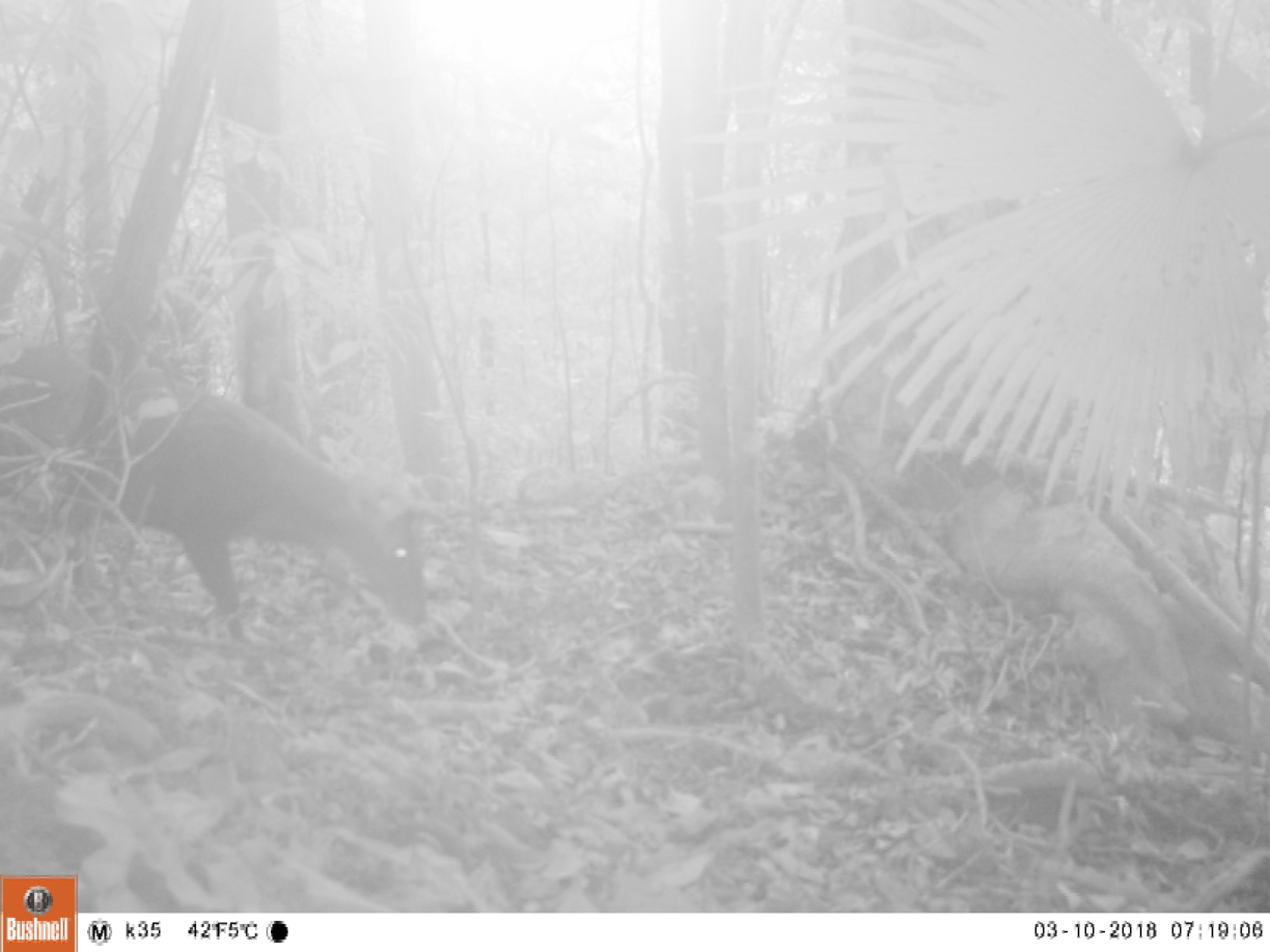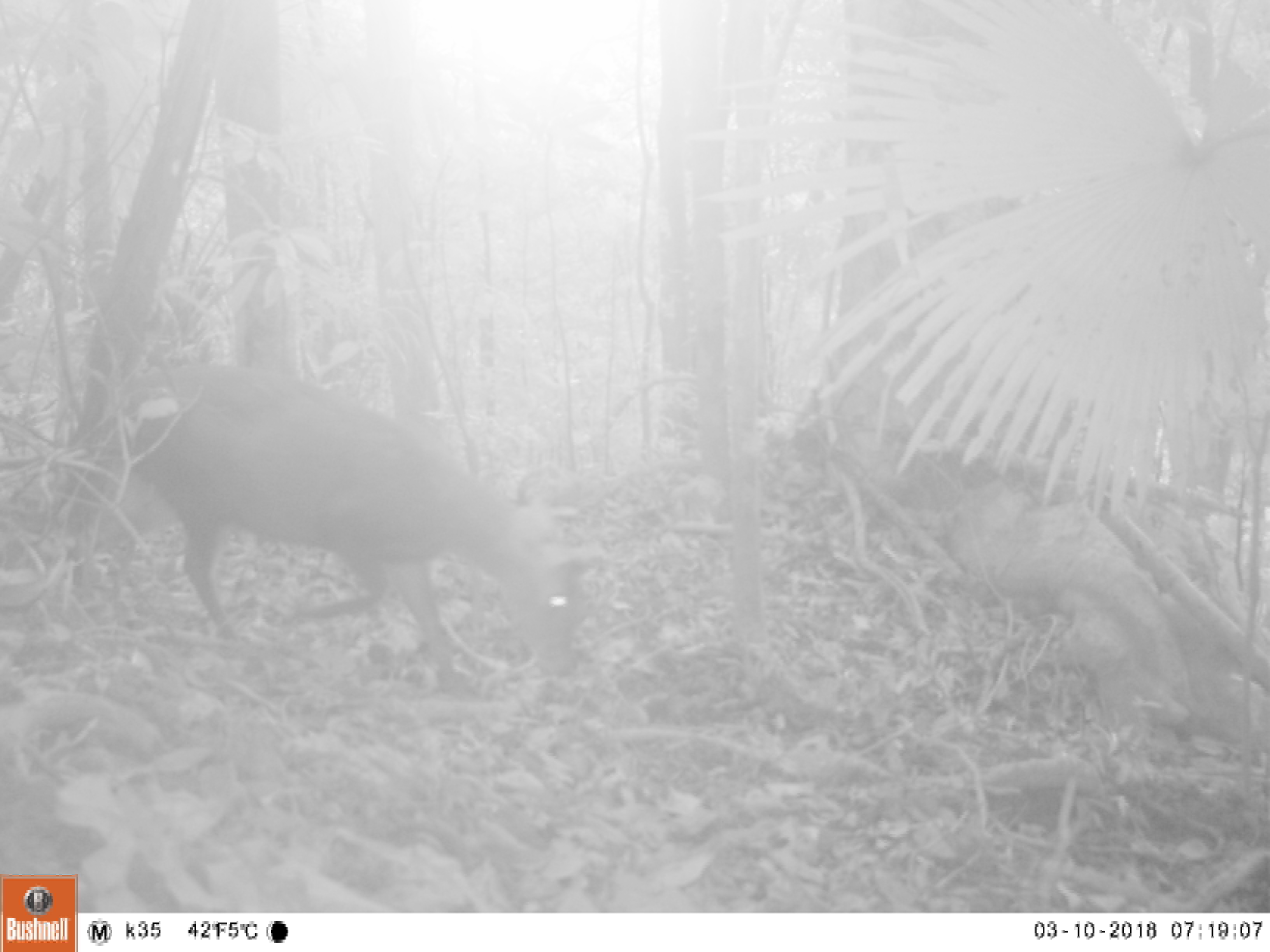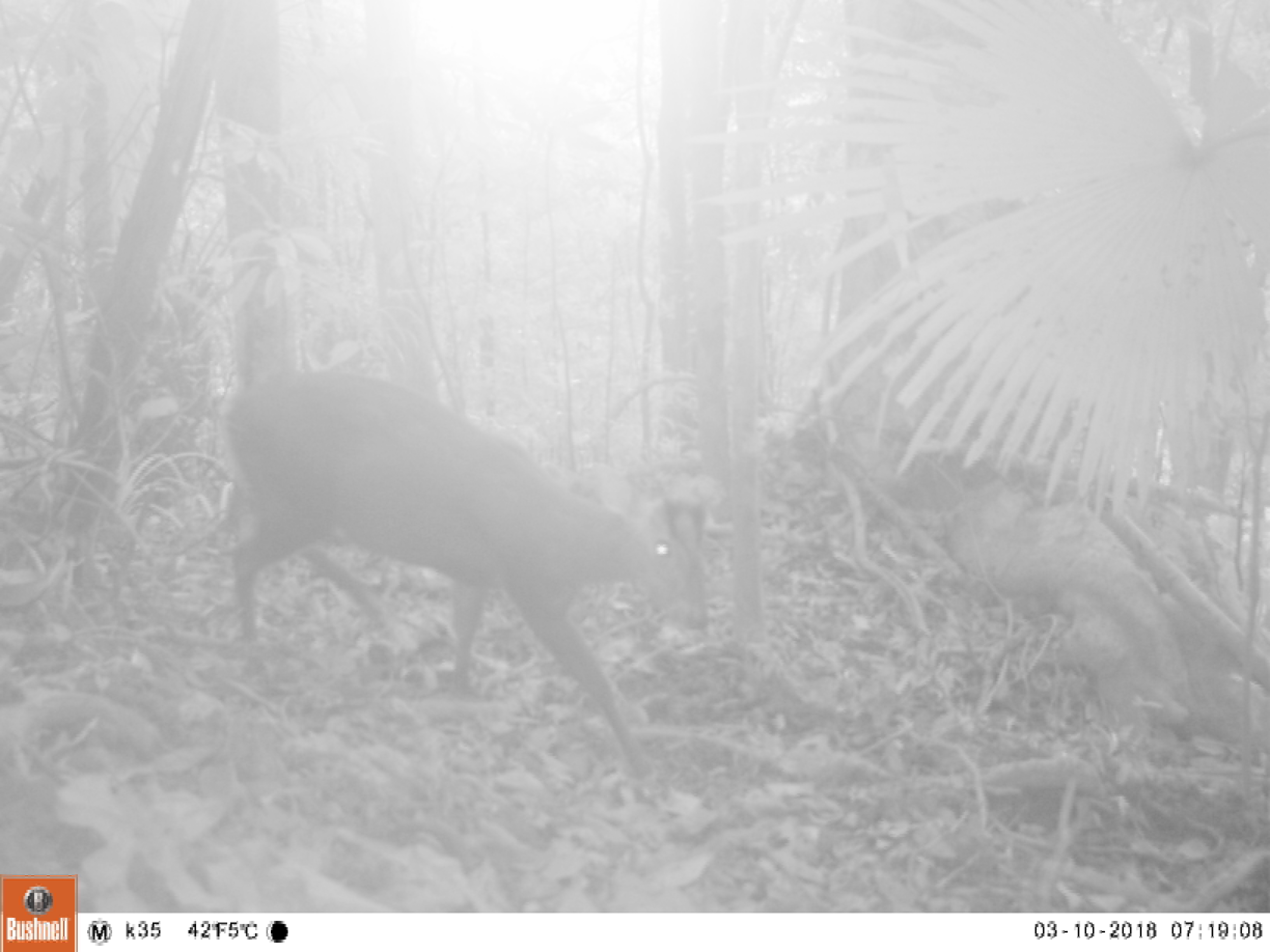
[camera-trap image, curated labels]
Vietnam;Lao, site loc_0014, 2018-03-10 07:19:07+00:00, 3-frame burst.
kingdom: Animalia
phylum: Chordata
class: Mammalia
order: Artiodactyla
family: Cervidae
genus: Muntiacus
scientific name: Muntiacus rooseveltorum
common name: roosevelt's muntjac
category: roosevelts muntjac group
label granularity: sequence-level